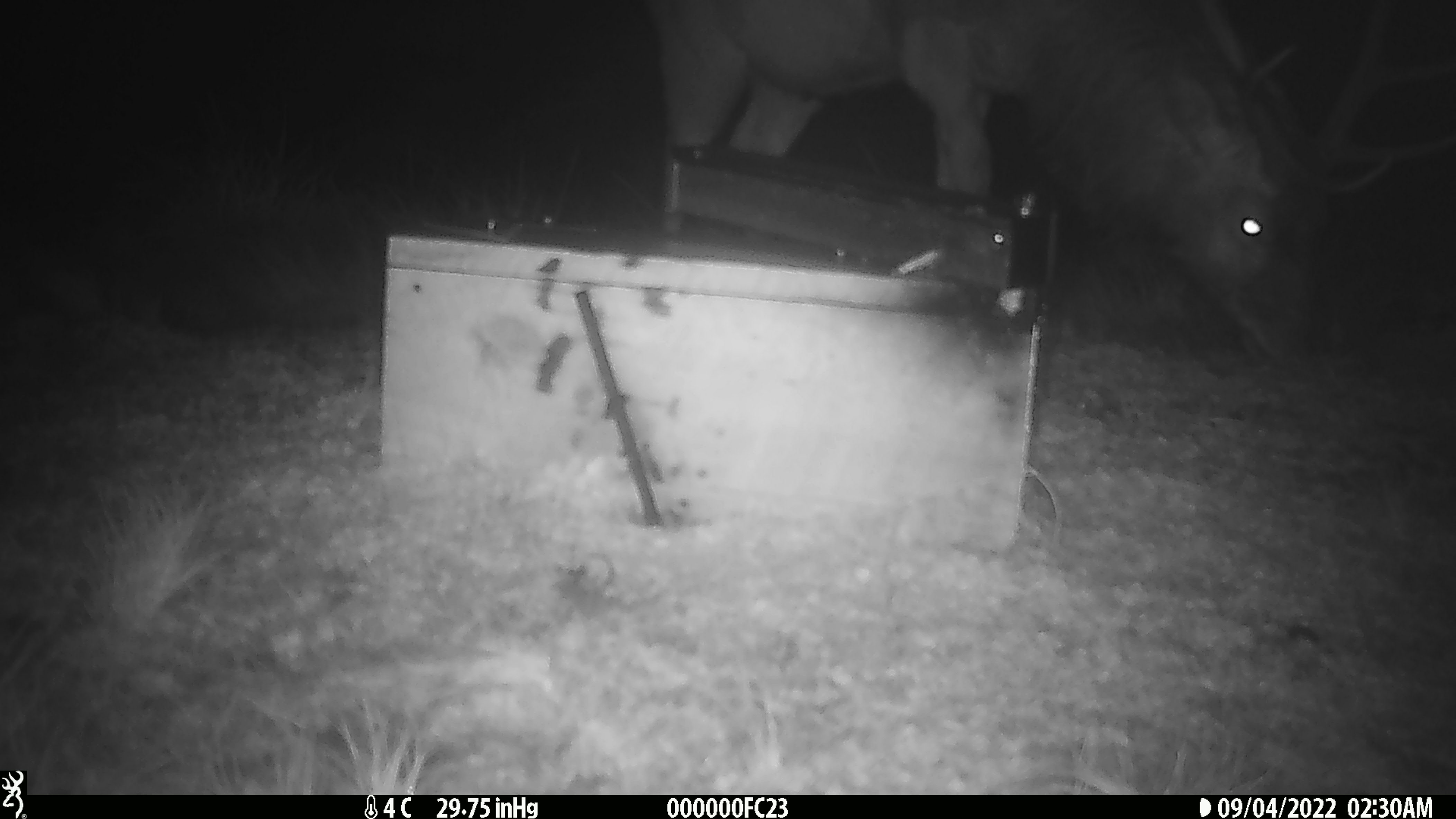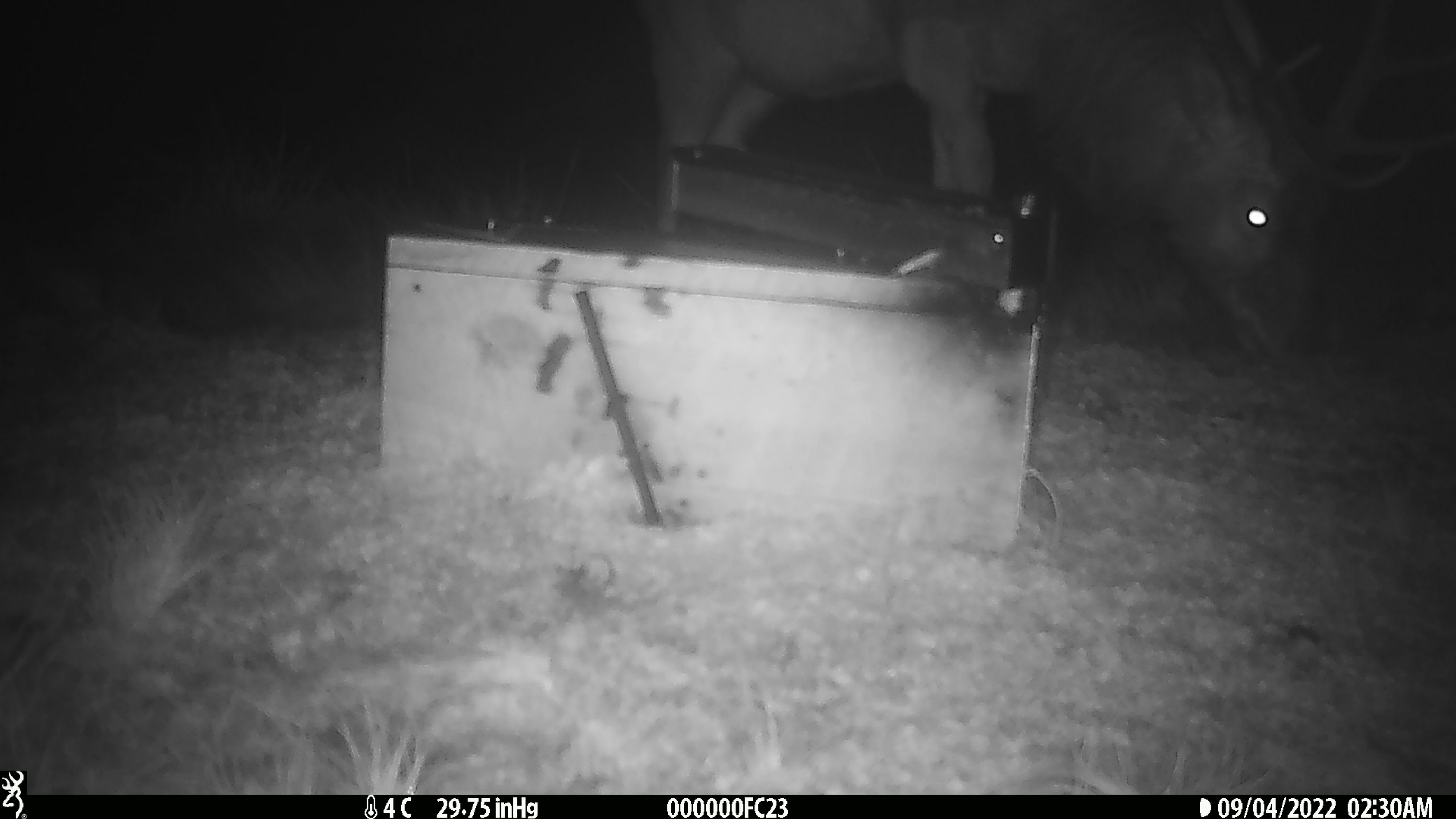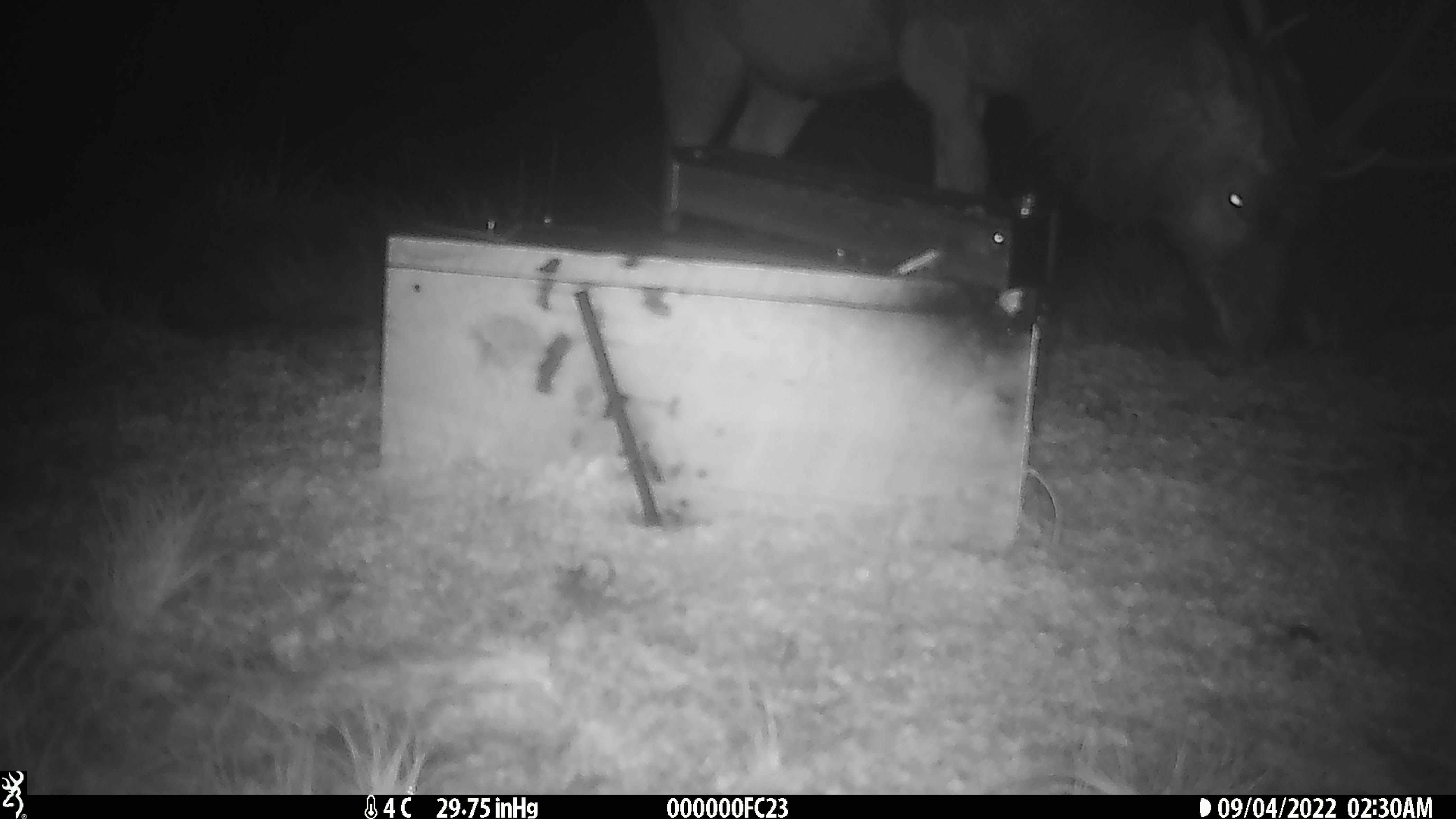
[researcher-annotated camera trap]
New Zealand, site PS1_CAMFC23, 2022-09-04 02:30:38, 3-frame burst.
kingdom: Animalia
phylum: Chordata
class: Mammalia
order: Artiodactyla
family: Cervidae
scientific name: Cervidae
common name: deer